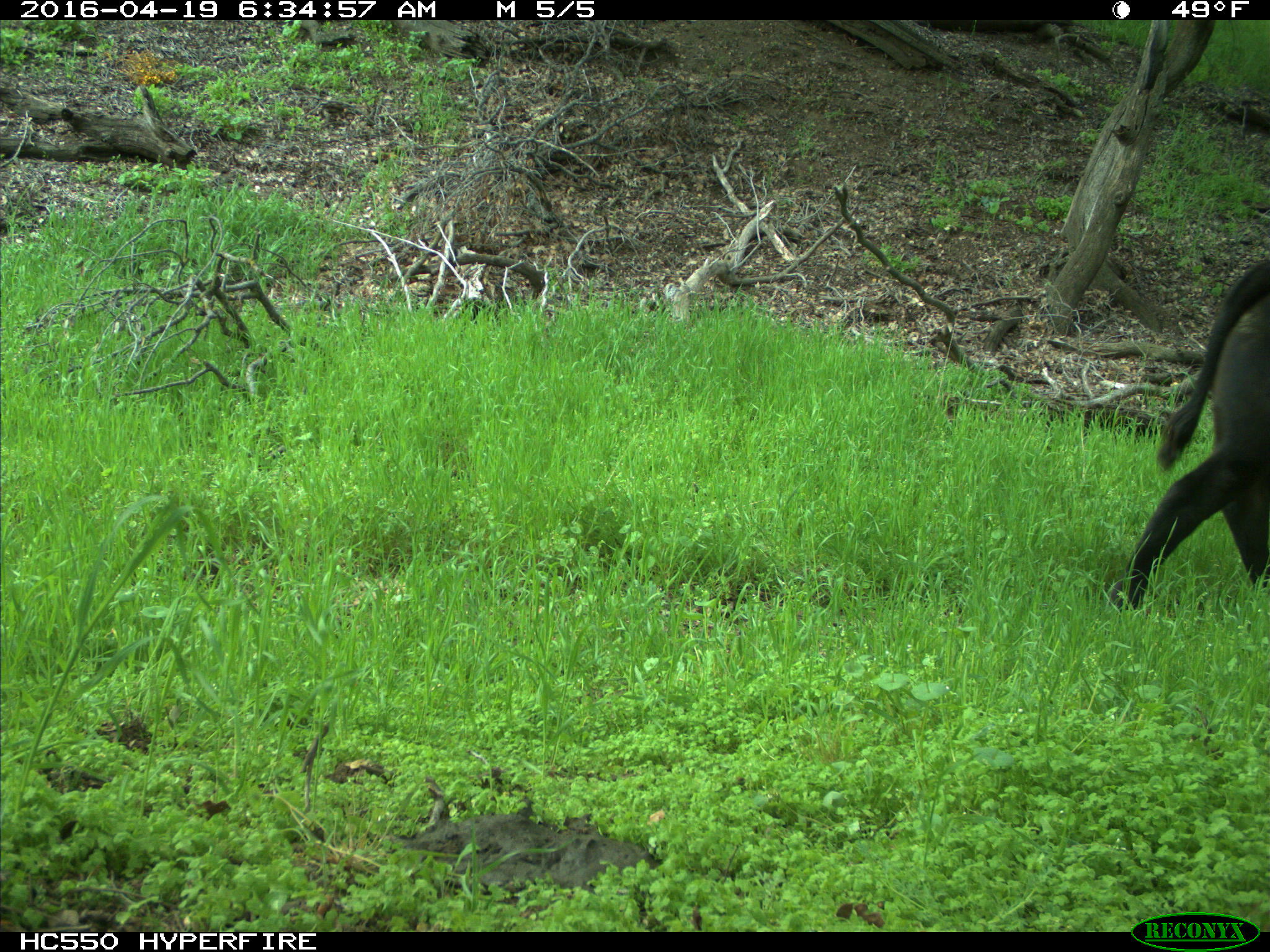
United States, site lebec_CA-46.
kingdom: Animalia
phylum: Chordata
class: Mammalia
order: Artiodactyla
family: Bovidae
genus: Bos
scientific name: Bos taurus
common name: domestic cow